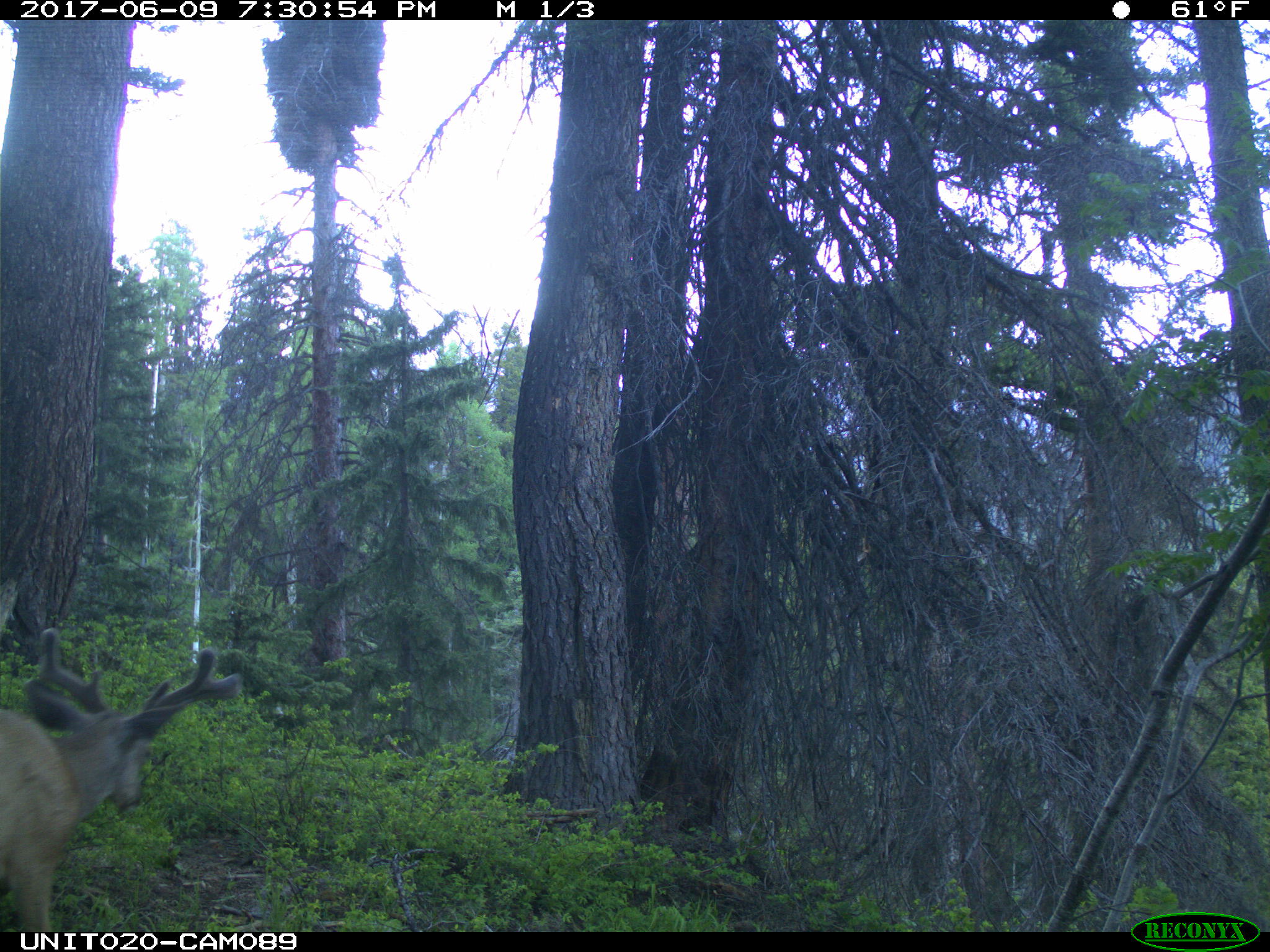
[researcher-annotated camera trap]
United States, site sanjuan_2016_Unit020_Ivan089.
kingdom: Animalia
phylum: Chordata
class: Mammalia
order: Artiodactyla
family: Cervidae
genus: Odocoileus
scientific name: Odocoileus hemionus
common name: mule deer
Odocoileus hemionus (mule deer).